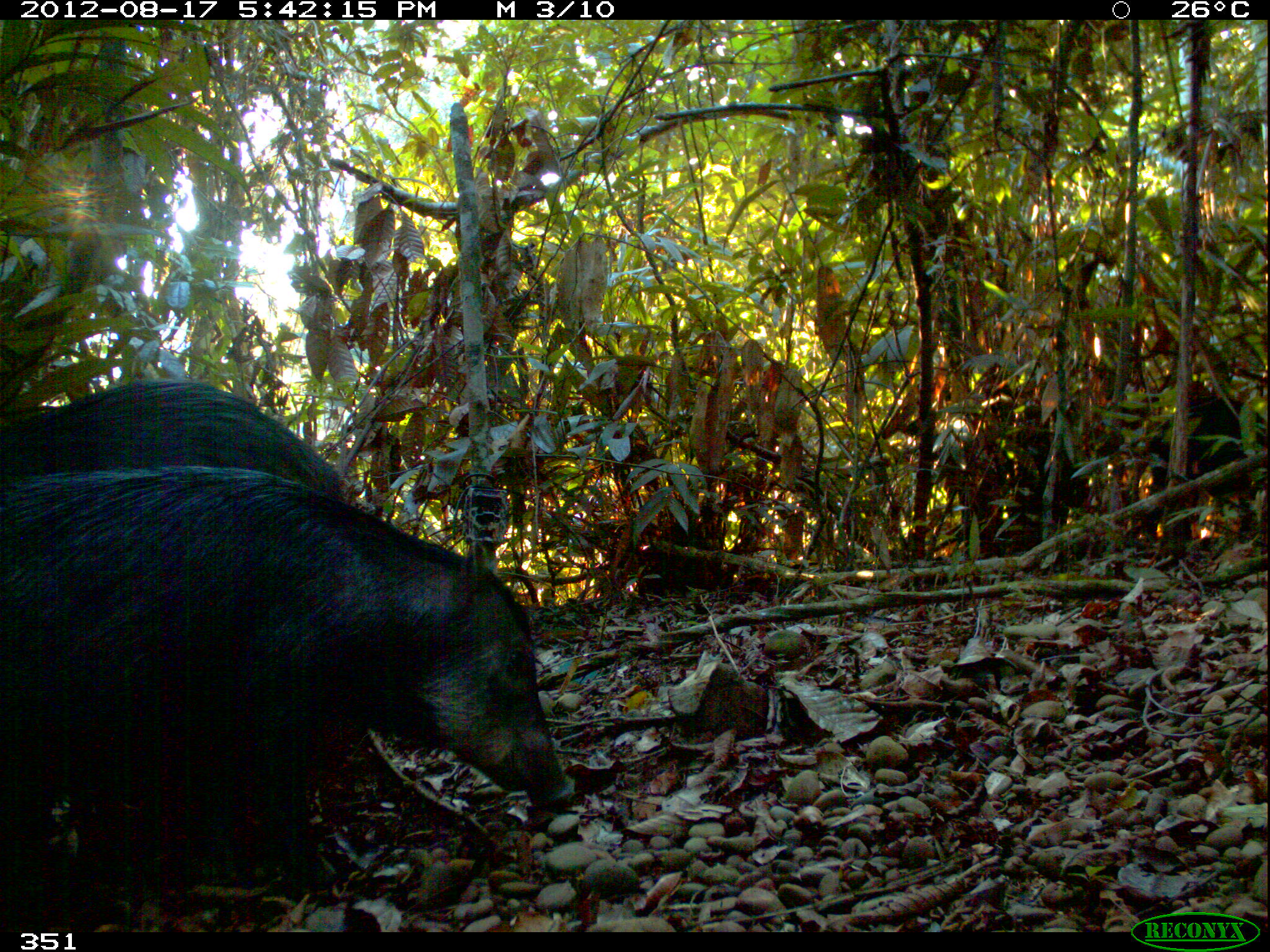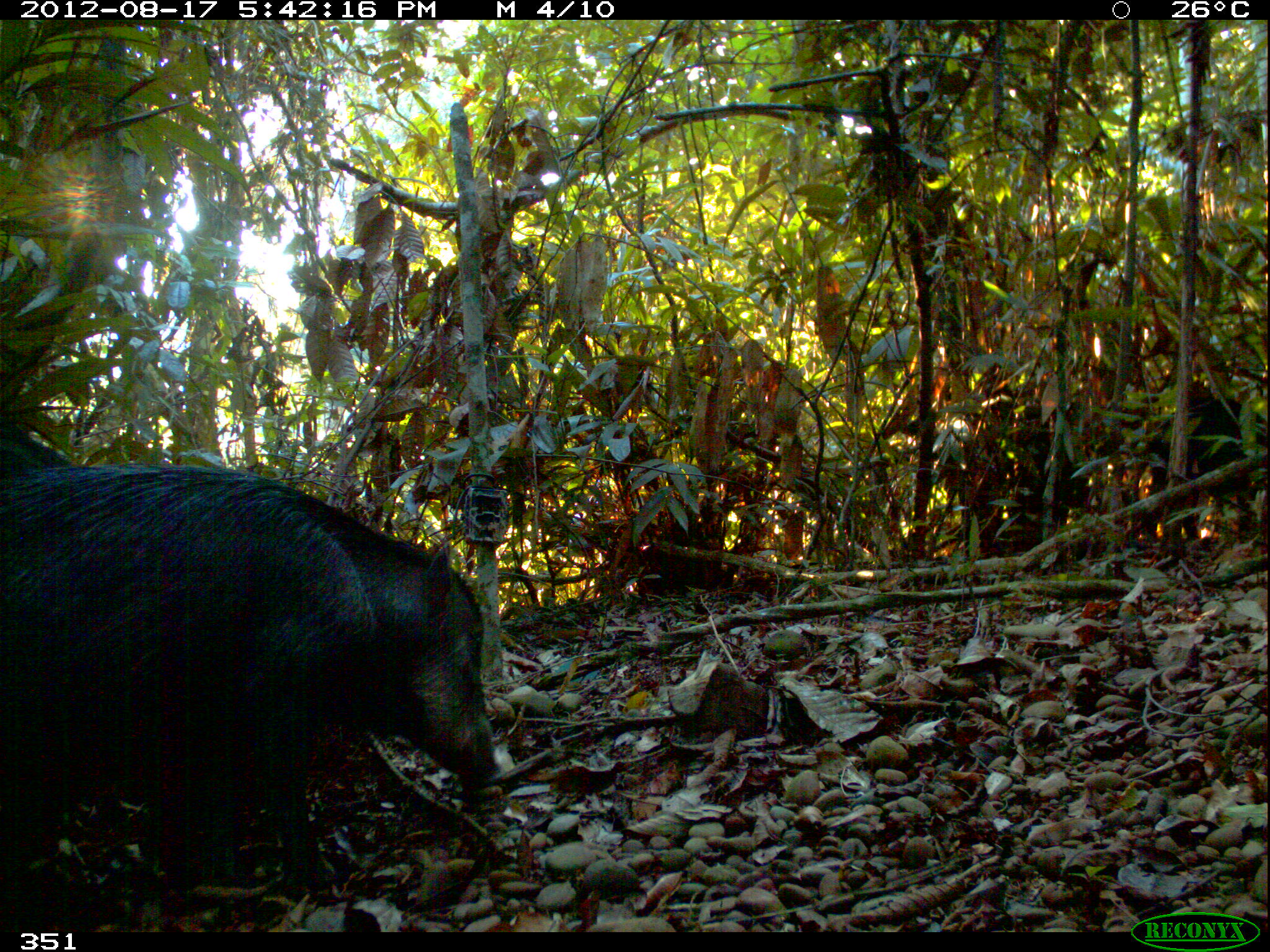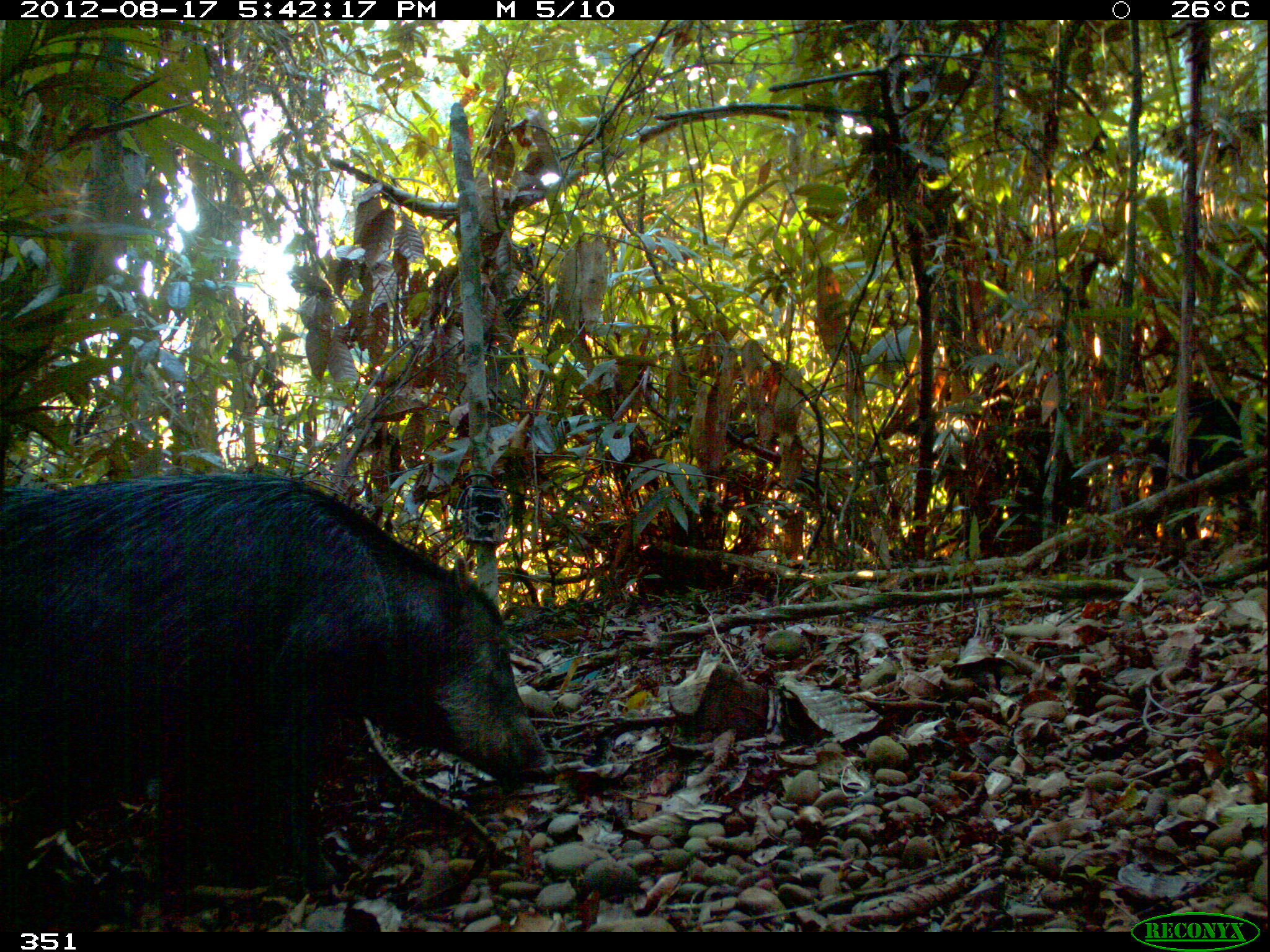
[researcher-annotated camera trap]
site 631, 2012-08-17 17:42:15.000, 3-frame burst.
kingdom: Animalia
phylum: Chordata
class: Mammalia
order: Artiodactyla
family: Tayassuidae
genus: Tayassu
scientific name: Tayassu pecari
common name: white-lipped peccary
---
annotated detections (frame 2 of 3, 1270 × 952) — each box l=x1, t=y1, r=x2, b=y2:
tayassu pecari: l=0, t=463, r=502, b=902; l=1141, t=374, r=1270, b=543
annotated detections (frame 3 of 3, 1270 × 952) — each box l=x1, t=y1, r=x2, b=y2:
tayassu pecari: l=0, t=469, r=557, b=912; l=1139, t=395, r=1268, b=548